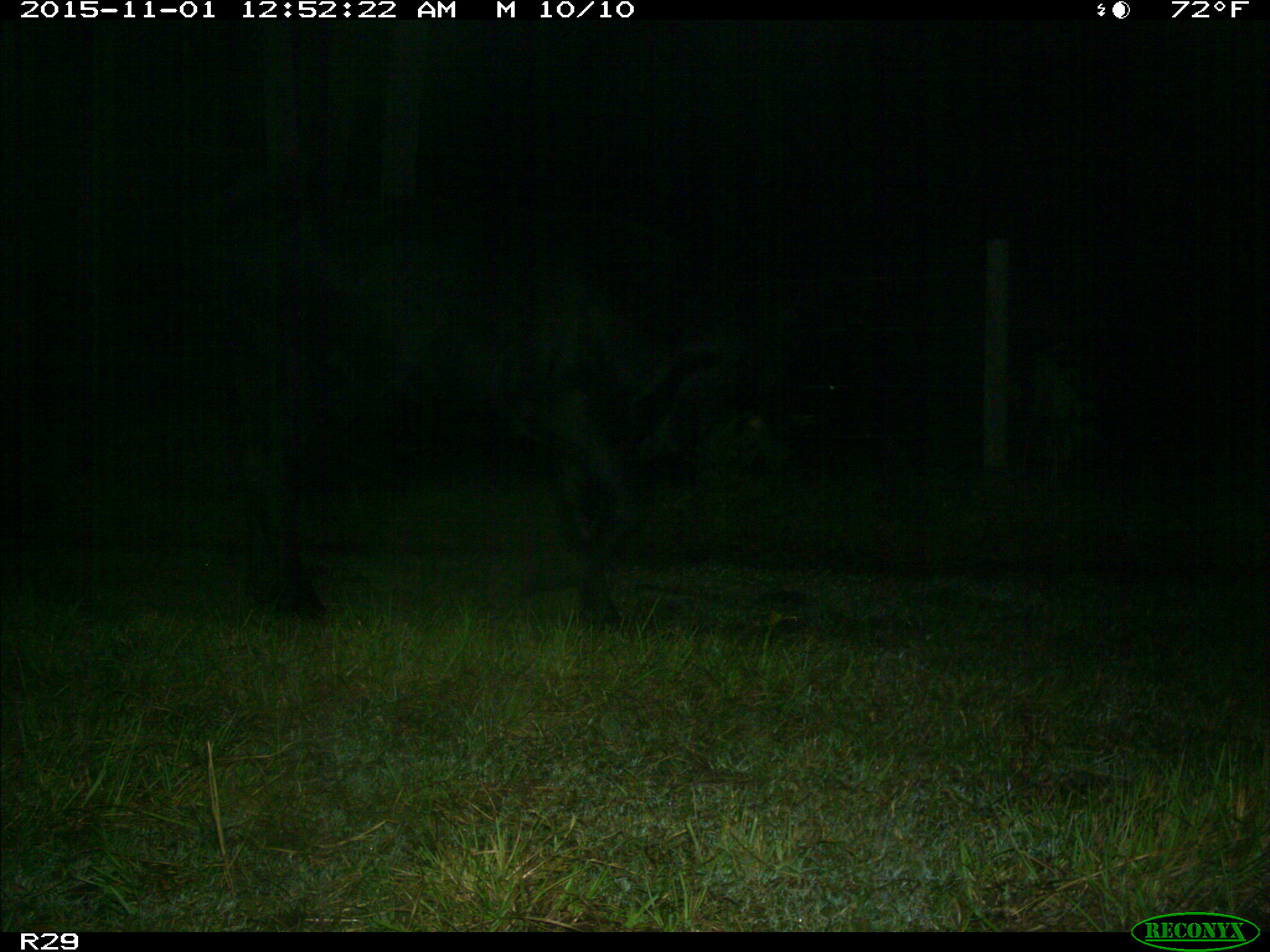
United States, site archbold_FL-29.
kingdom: Animalia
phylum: Chordata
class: Mammalia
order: Artiodactyla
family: Bovidae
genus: Bos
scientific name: Bos taurus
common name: domestic cow